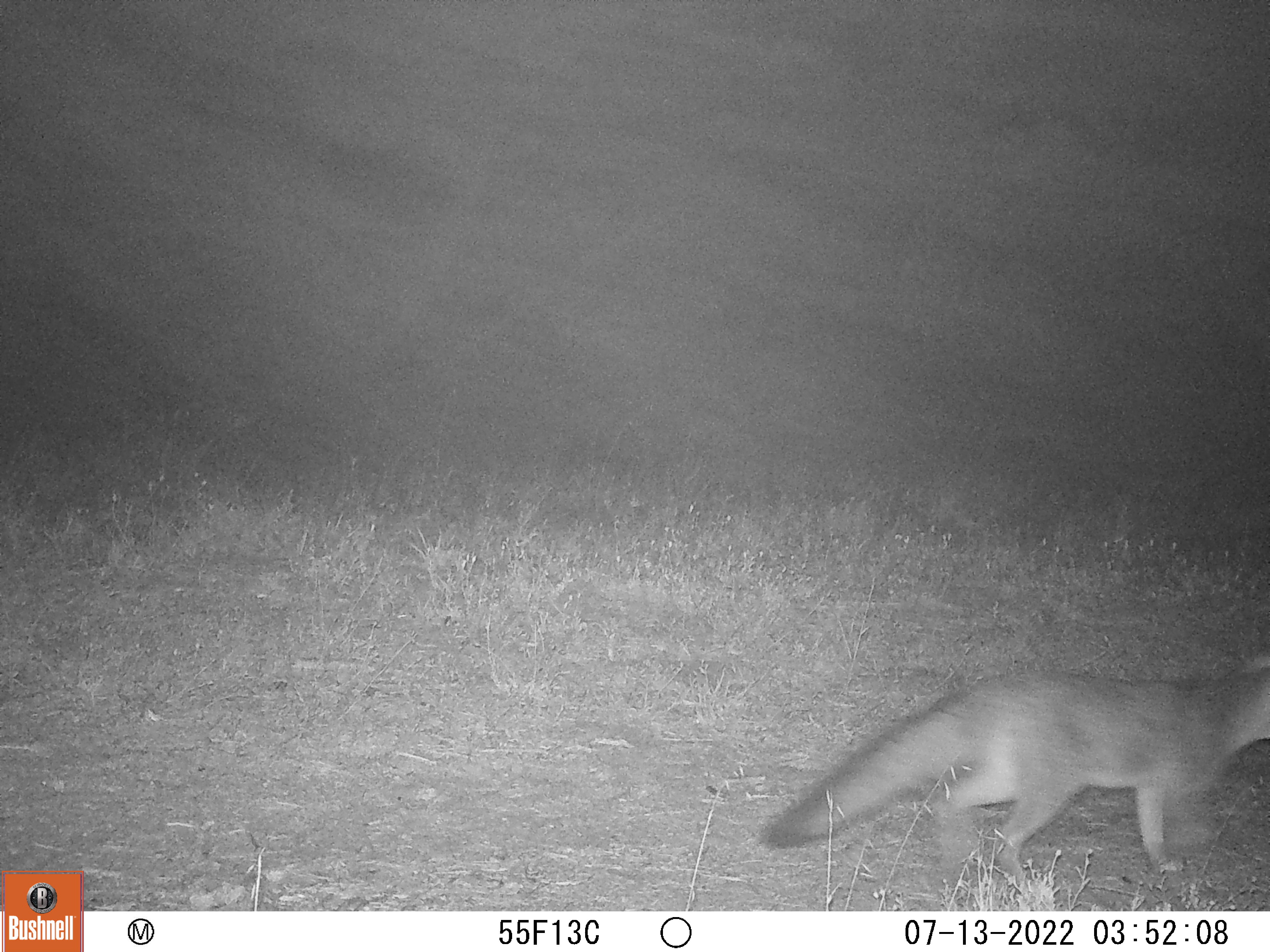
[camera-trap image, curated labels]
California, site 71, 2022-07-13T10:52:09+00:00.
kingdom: Animalia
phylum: Chordata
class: Mammalia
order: Carnivora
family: Canidae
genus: Urocyon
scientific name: Urocyon cinereoargenteus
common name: gray fox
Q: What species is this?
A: Gray fox (Urocyon cinereoargenteus).